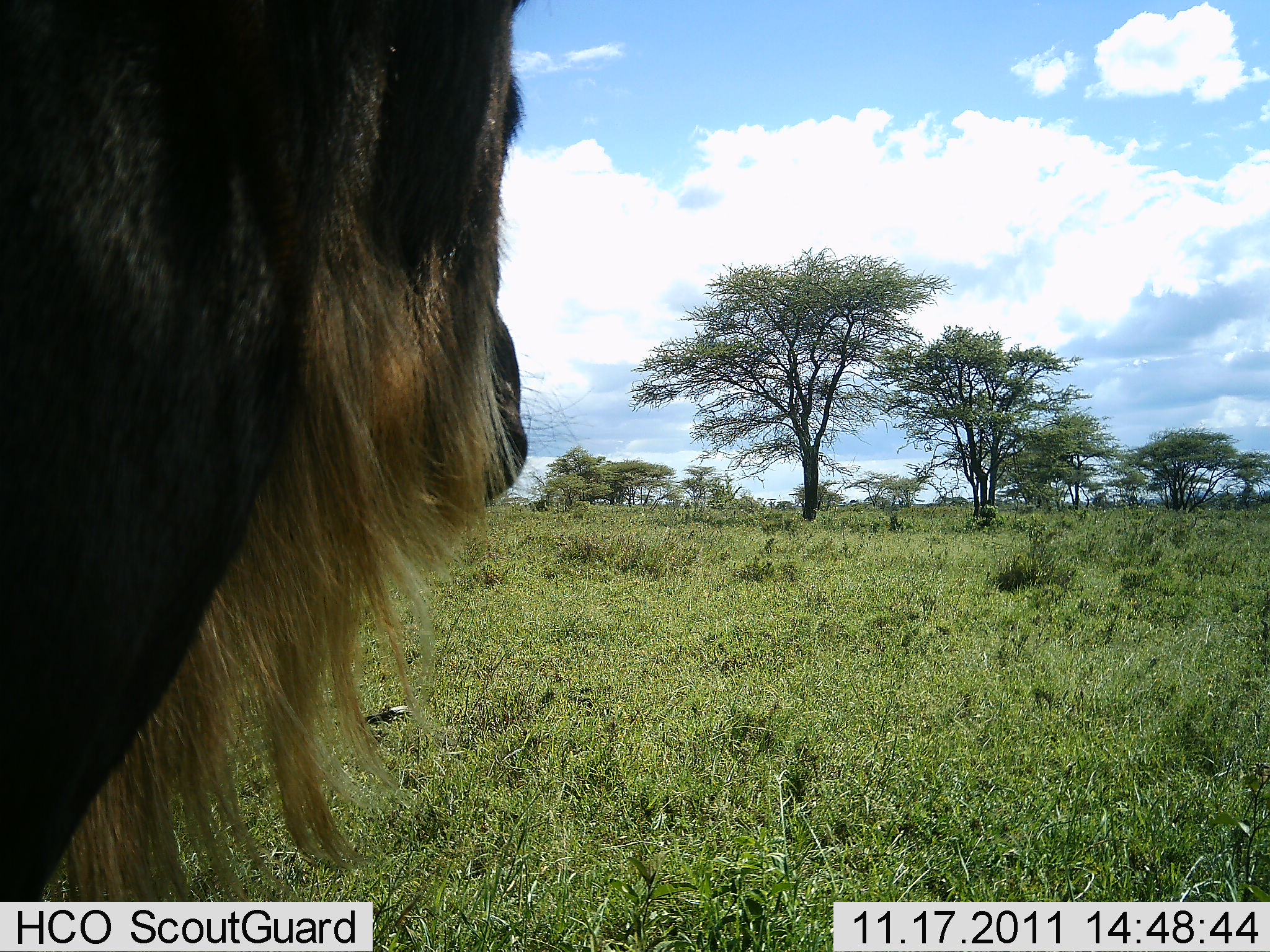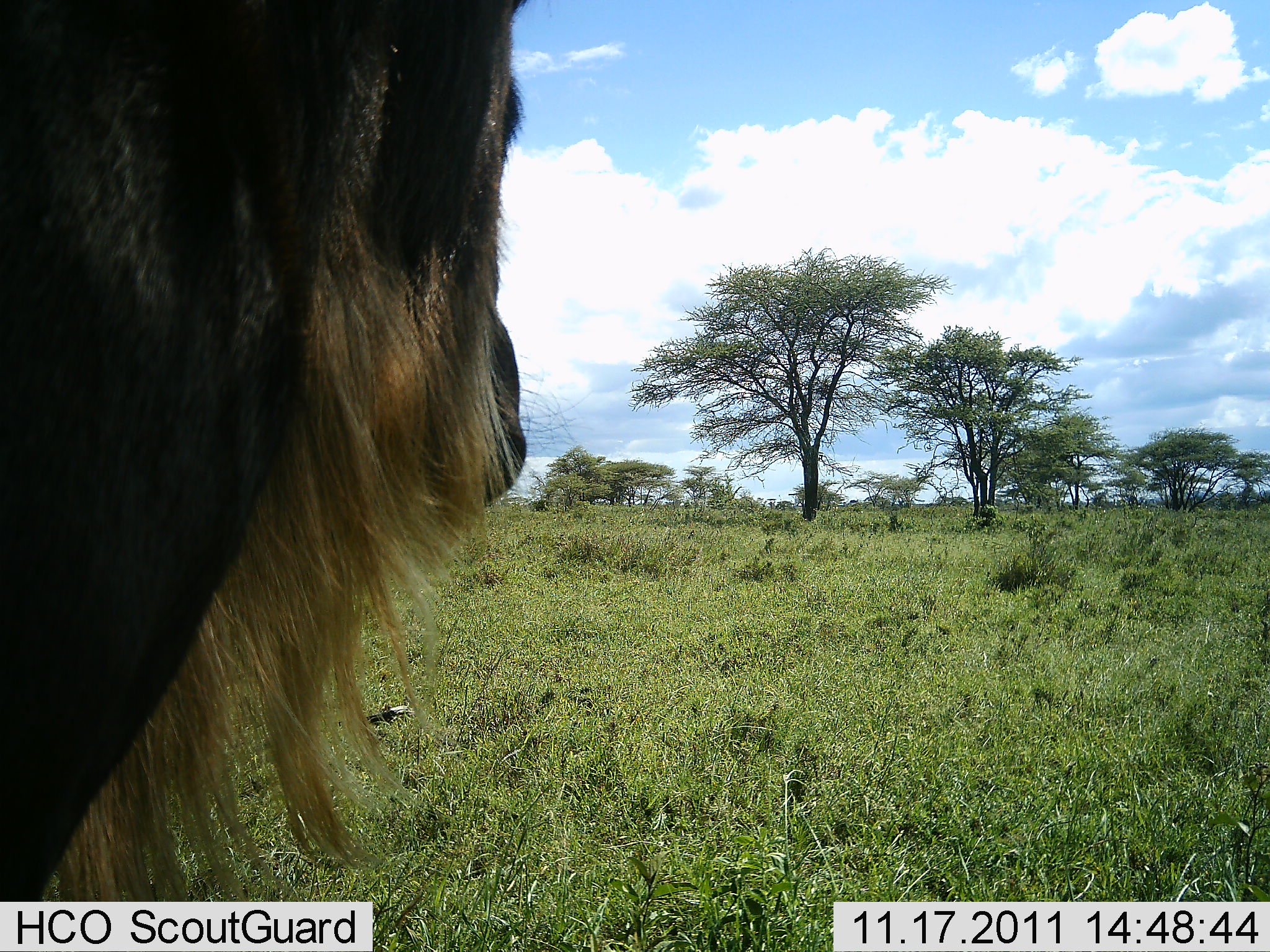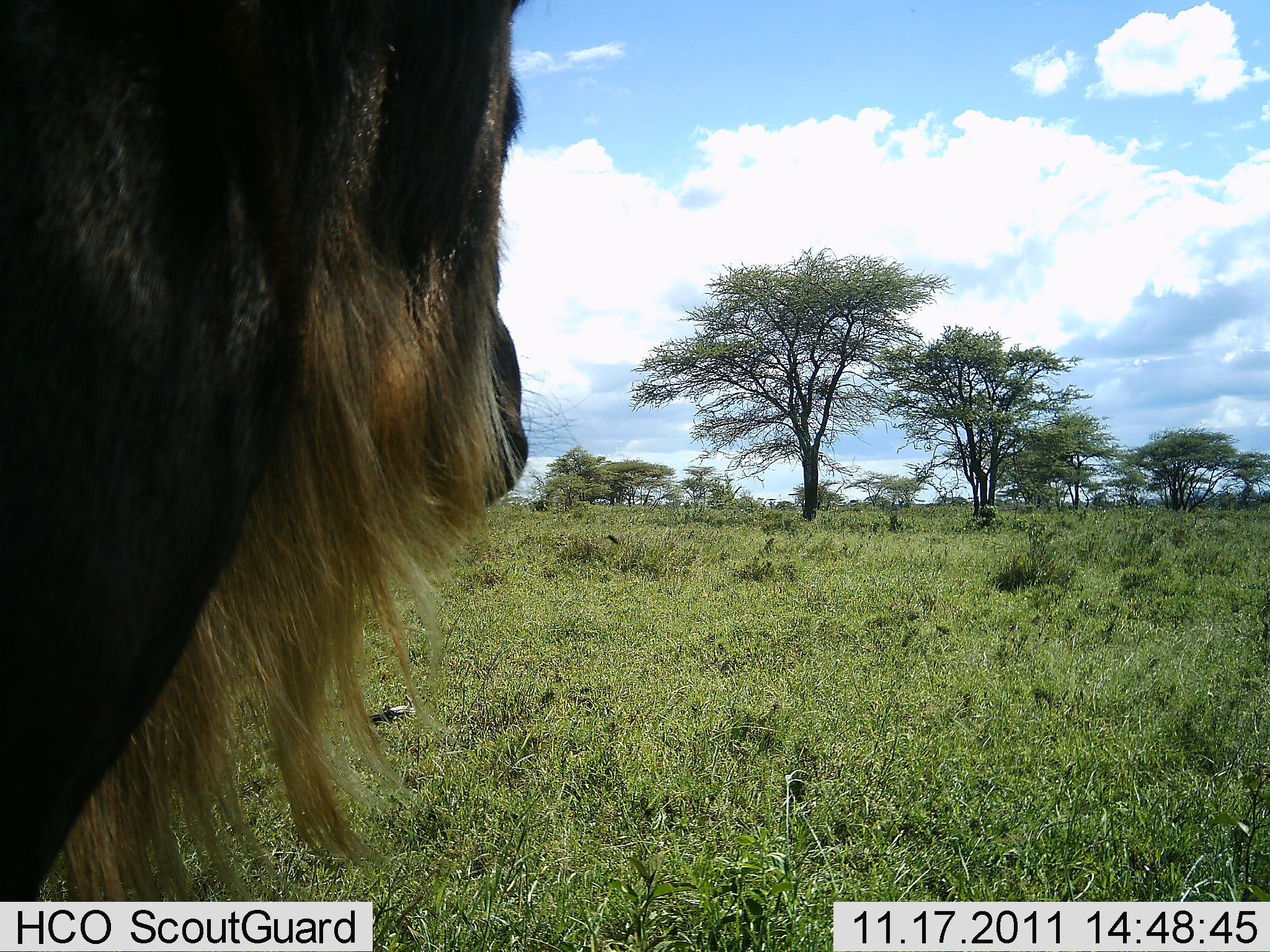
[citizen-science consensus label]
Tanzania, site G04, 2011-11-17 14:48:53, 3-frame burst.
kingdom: Animalia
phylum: Chordata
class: Mammalia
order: Artiodactyla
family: Bovidae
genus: Connochaetes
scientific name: Connochaetes taurinus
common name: blue wildebeest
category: wildebeest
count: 1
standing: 100%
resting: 0%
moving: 0%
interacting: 8%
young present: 0%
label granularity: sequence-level